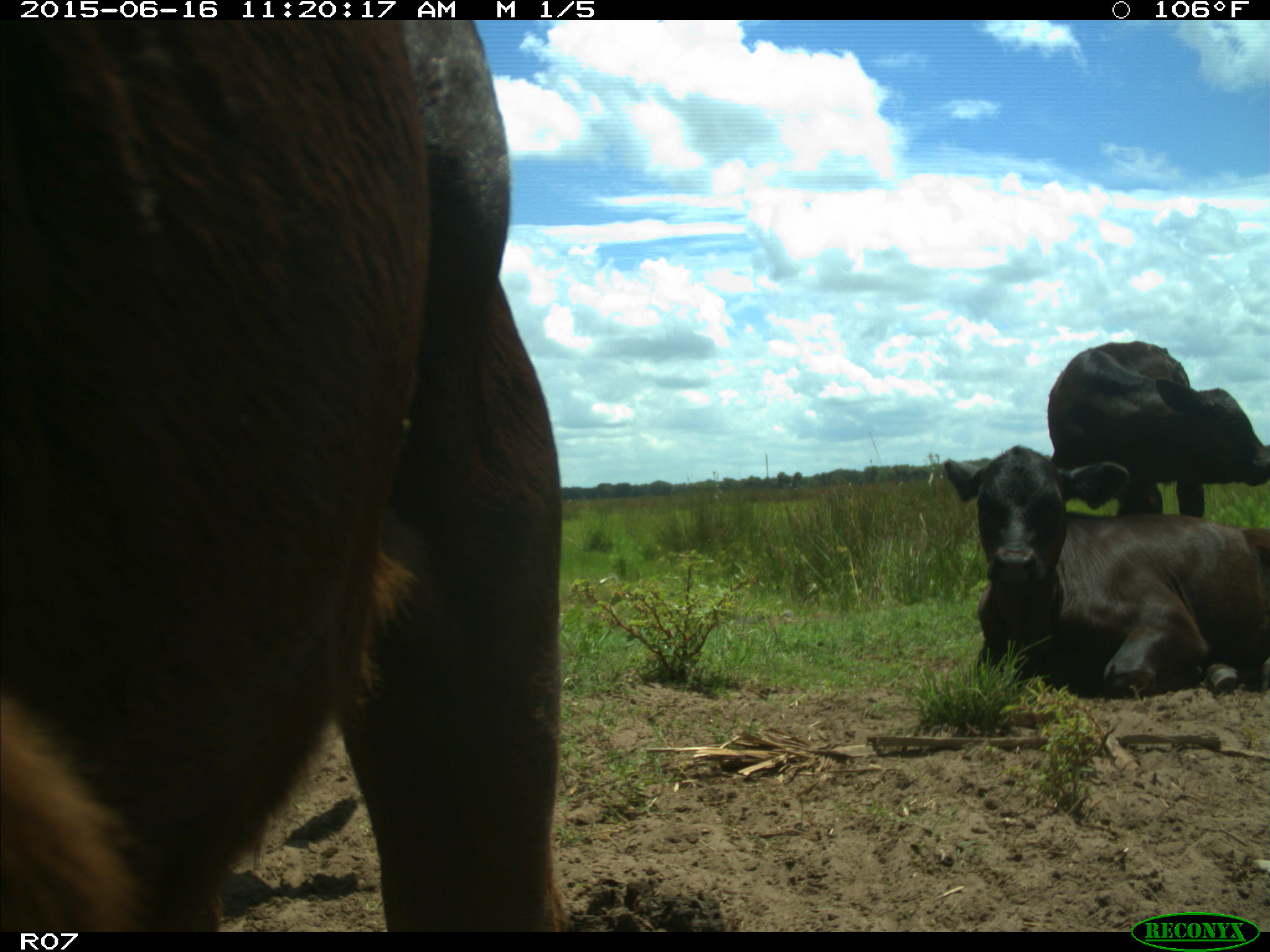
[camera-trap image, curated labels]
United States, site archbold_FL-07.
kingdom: Animalia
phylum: Chordata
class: Mammalia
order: Artiodactyla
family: Bovidae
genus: Bos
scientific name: Bos taurus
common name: domestic cow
Bos taurus (domestic cow).